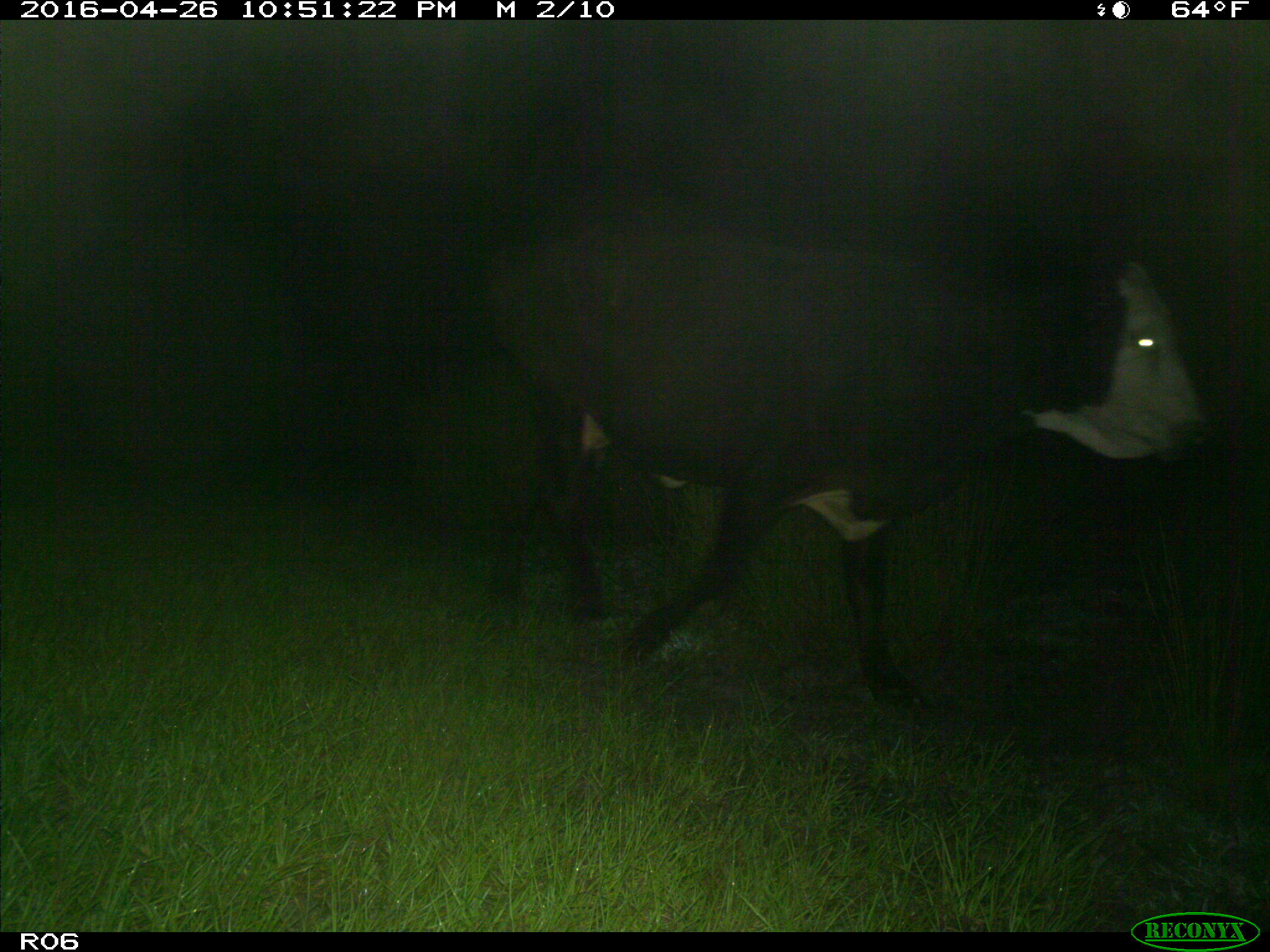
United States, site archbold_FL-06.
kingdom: Animalia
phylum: Chordata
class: Mammalia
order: Artiodactyla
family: Bovidae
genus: Bos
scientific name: Bos taurus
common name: domestic cow